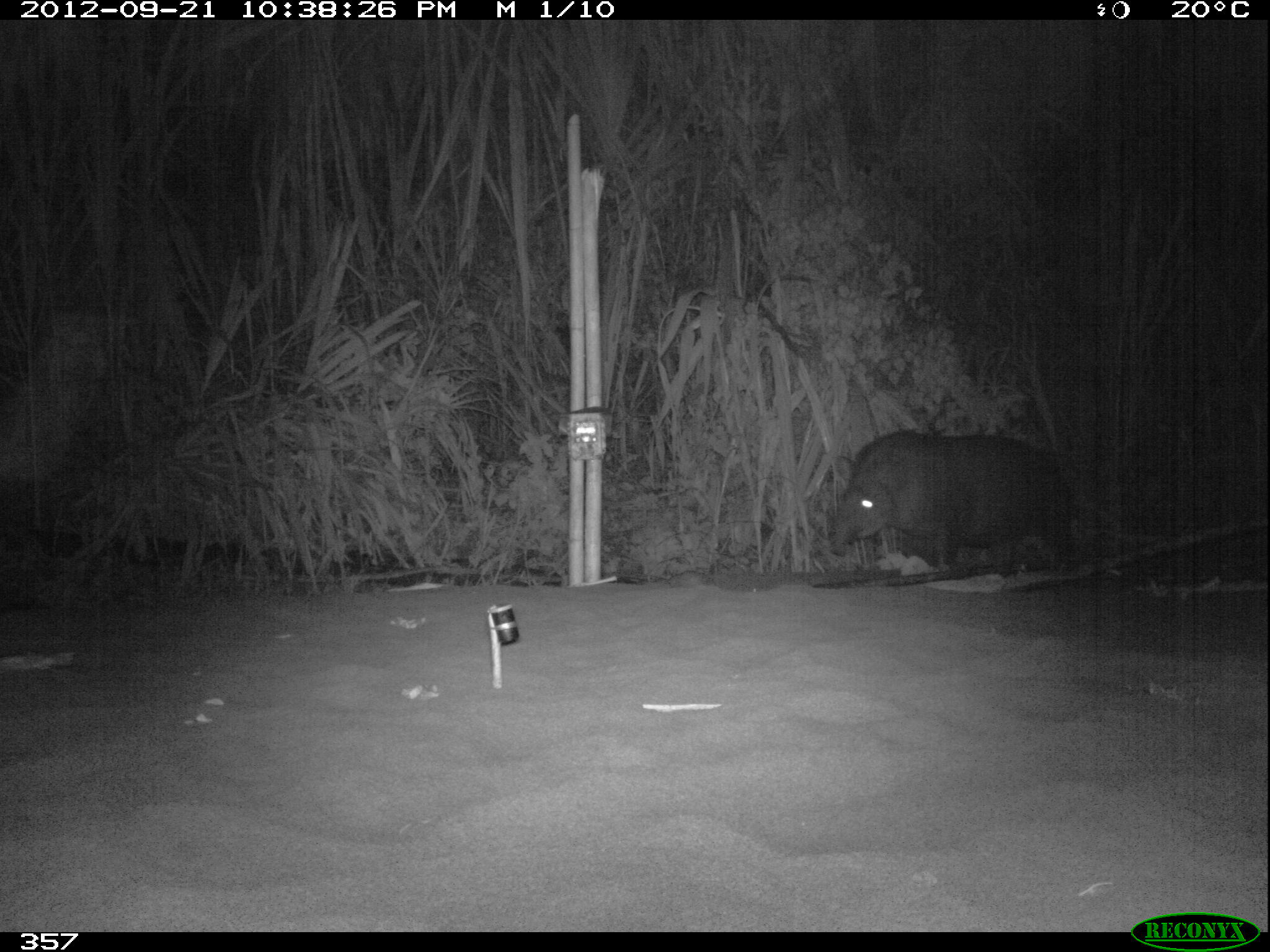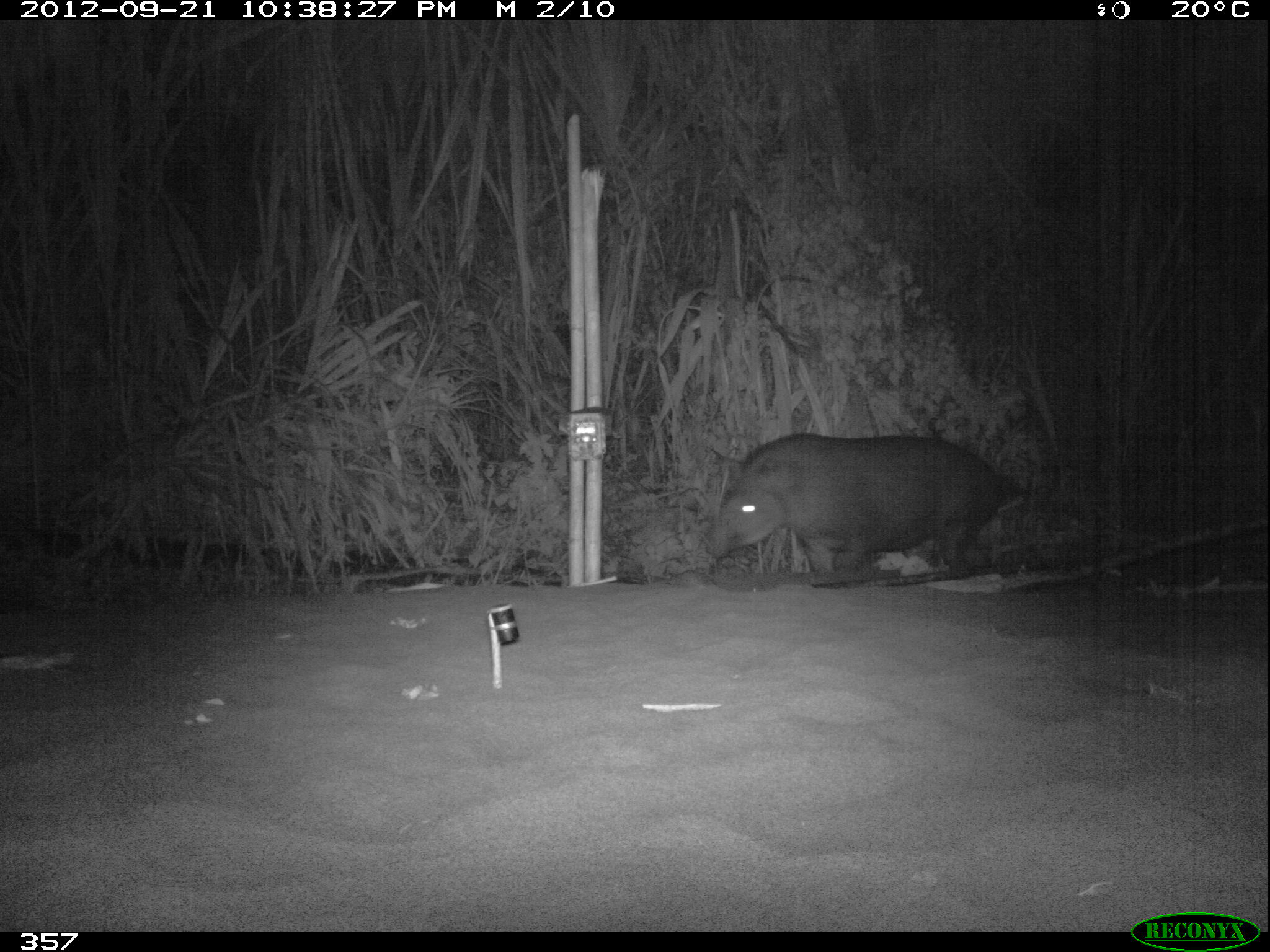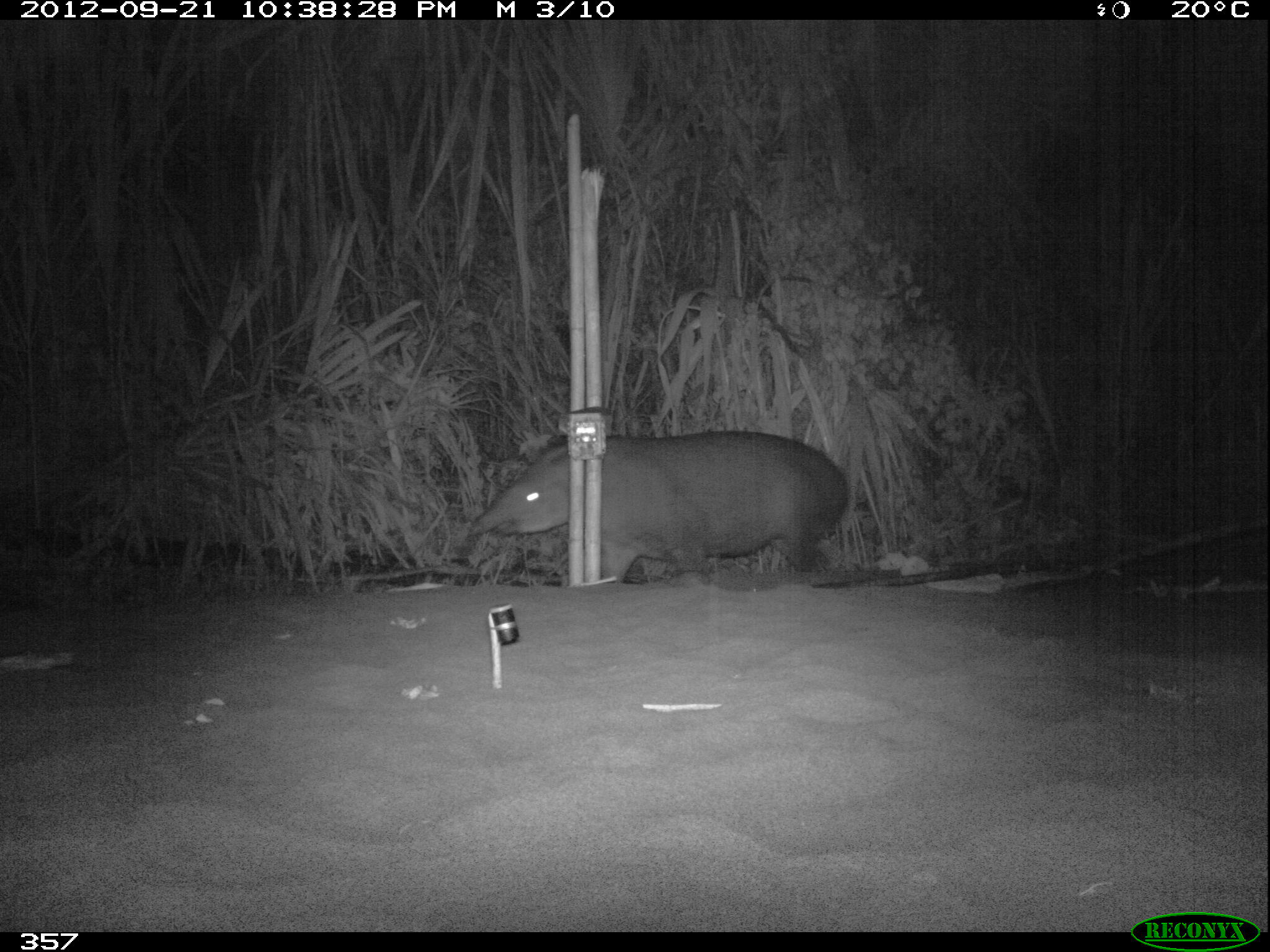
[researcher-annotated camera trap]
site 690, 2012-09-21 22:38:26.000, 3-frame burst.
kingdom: Animalia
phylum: Chordata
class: Mammalia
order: Perissodactyla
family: Tapiridae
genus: Tapirus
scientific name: Tapirus terrestris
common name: south american tapir